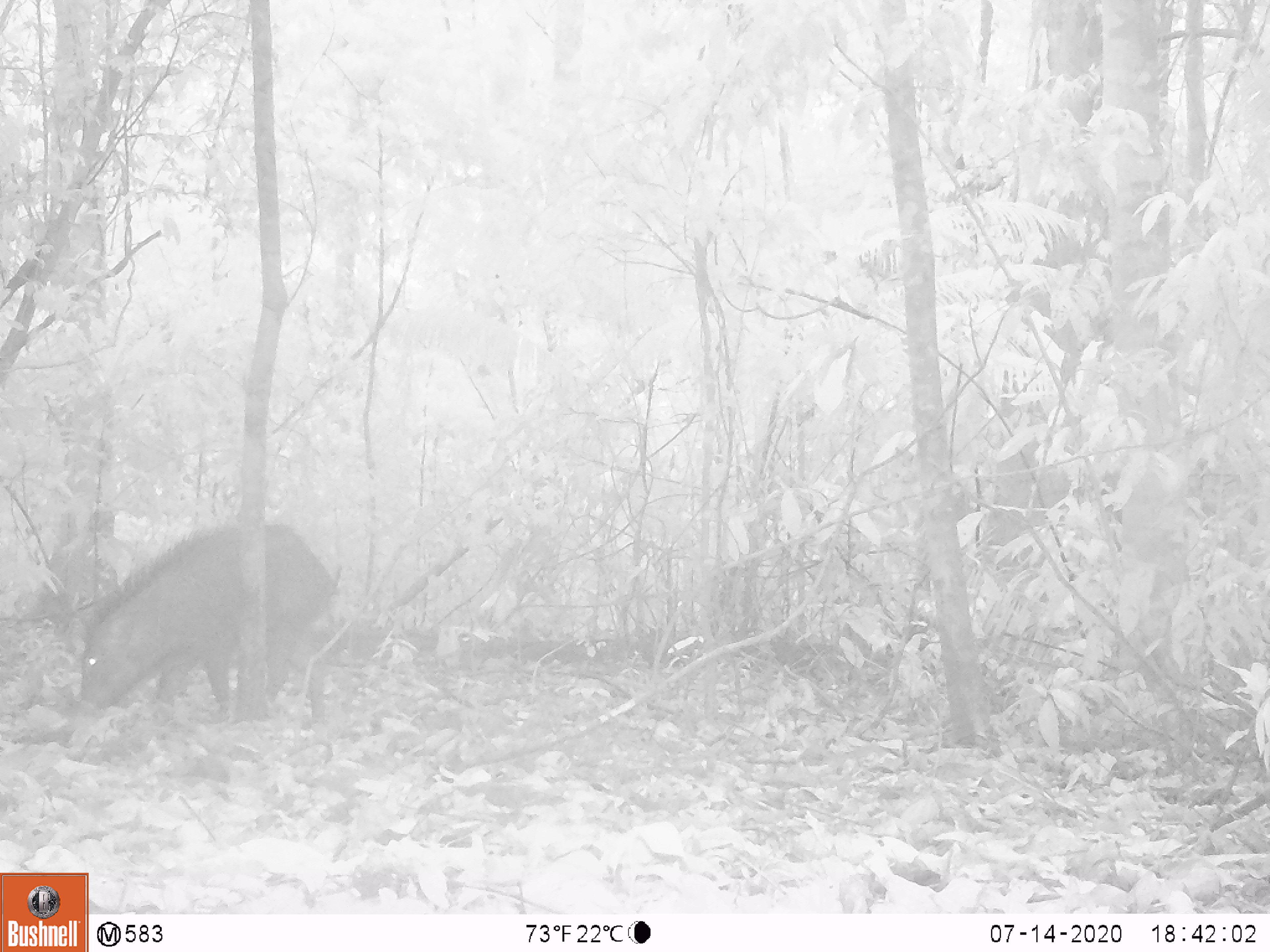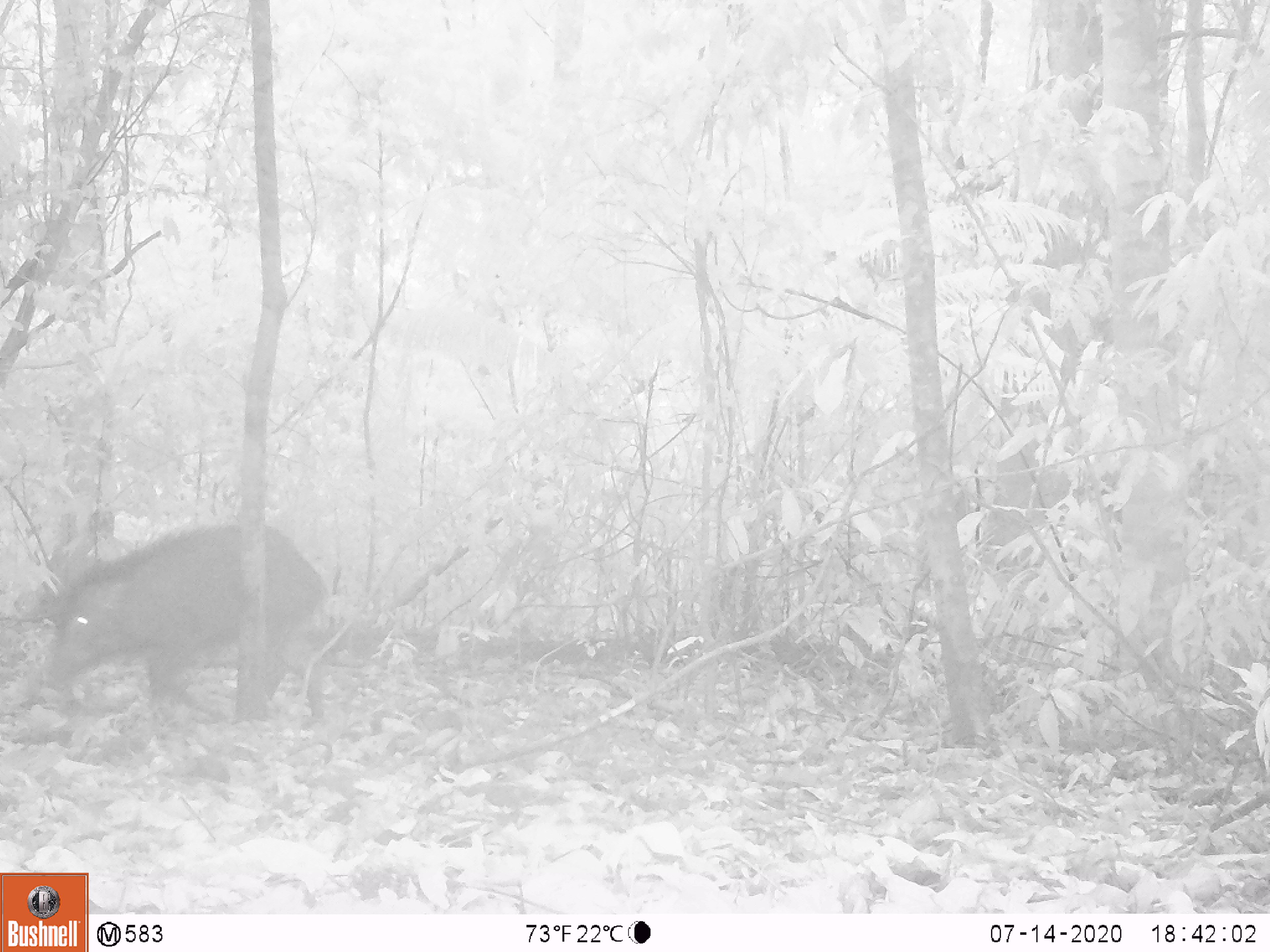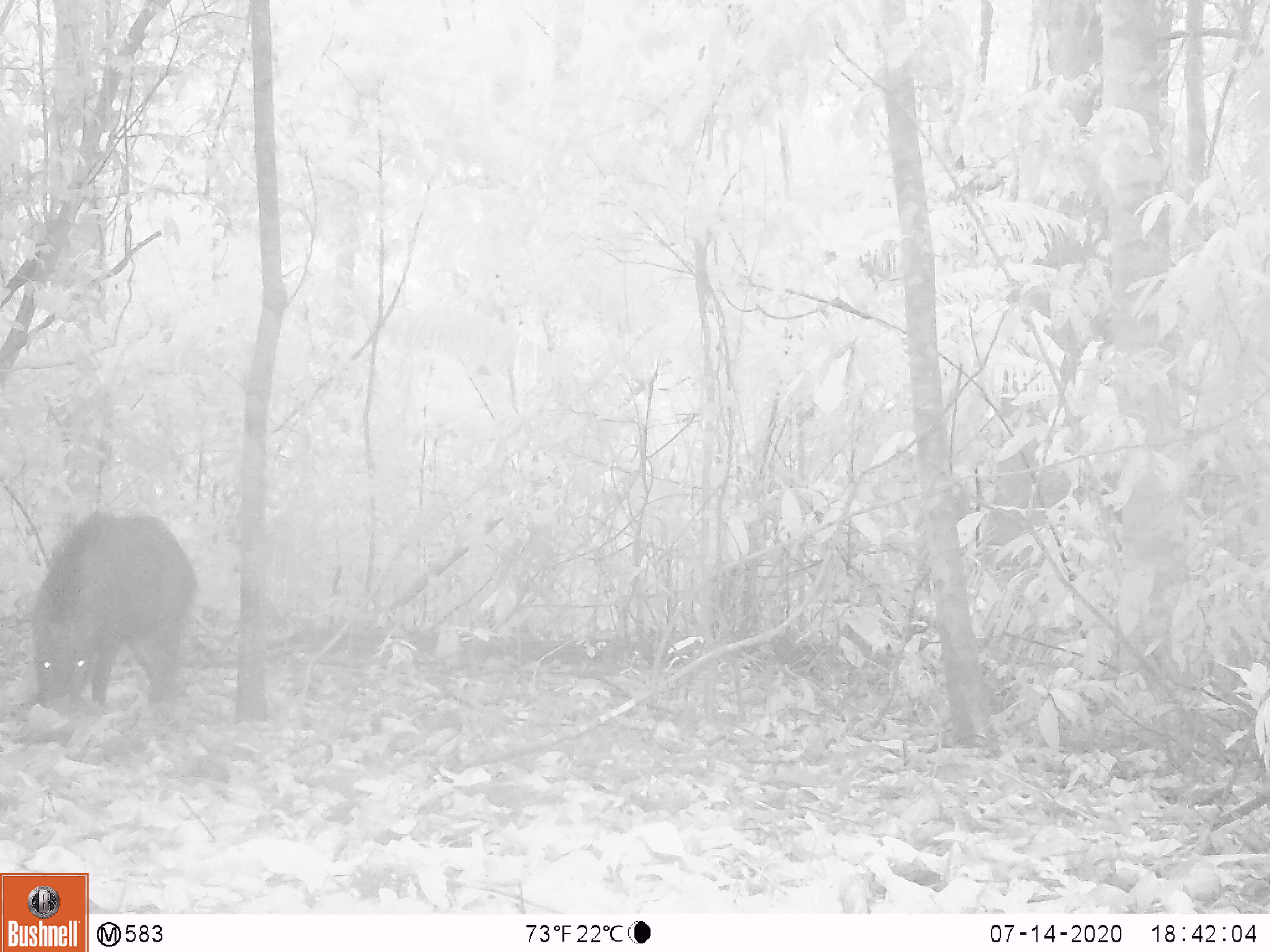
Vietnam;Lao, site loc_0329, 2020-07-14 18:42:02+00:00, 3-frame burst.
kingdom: Animalia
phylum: Chordata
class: Mammalia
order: Artiodactyla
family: Suidae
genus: Sus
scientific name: Sus scrofa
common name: eurasian wild pig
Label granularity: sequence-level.